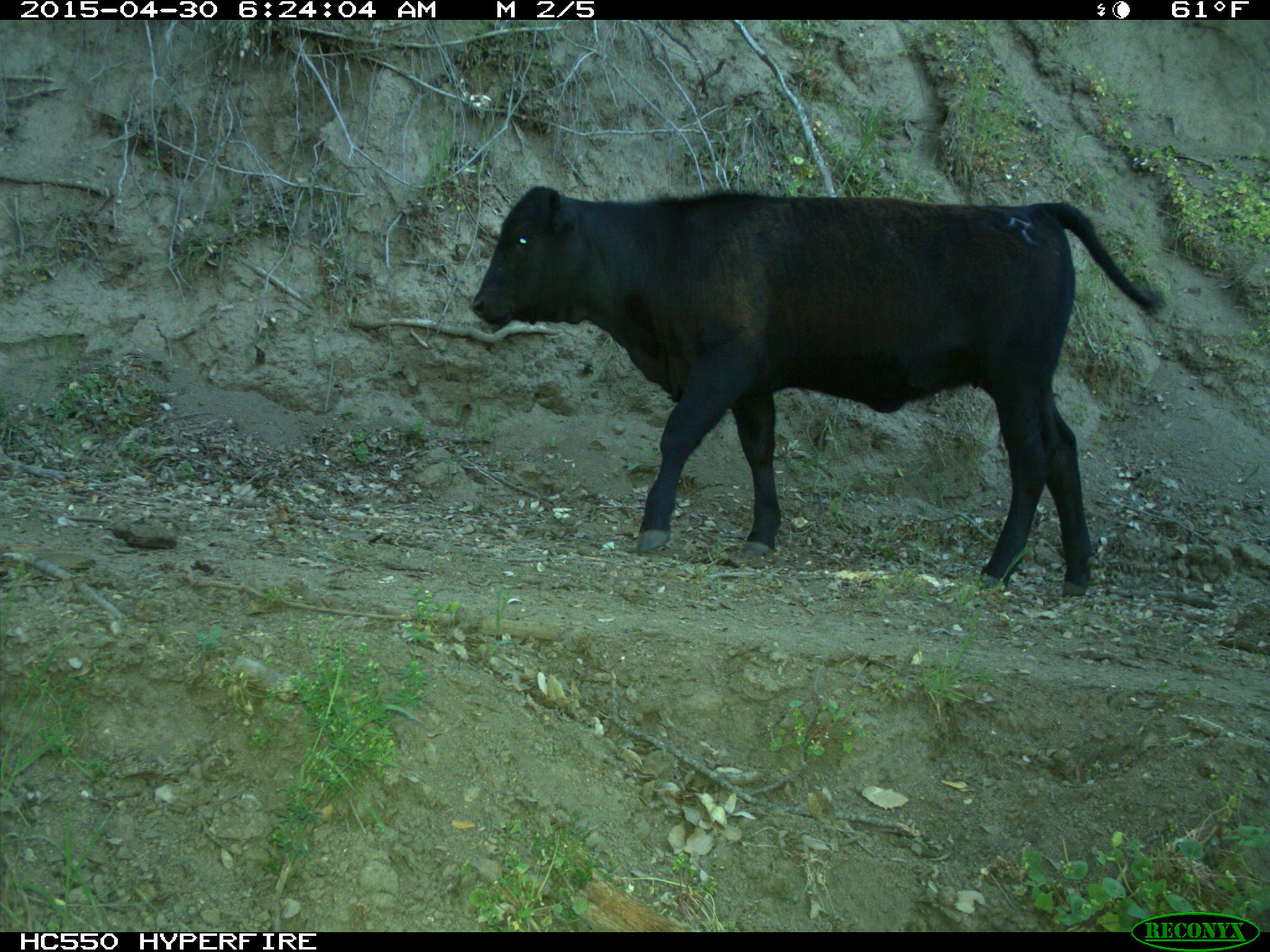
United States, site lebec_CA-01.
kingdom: Animalia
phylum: Chordata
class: Mammalia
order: Artiodactyla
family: Bovidae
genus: Bos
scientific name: Bos taurus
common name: domestic cow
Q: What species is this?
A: Bos taurus (domestic cow).